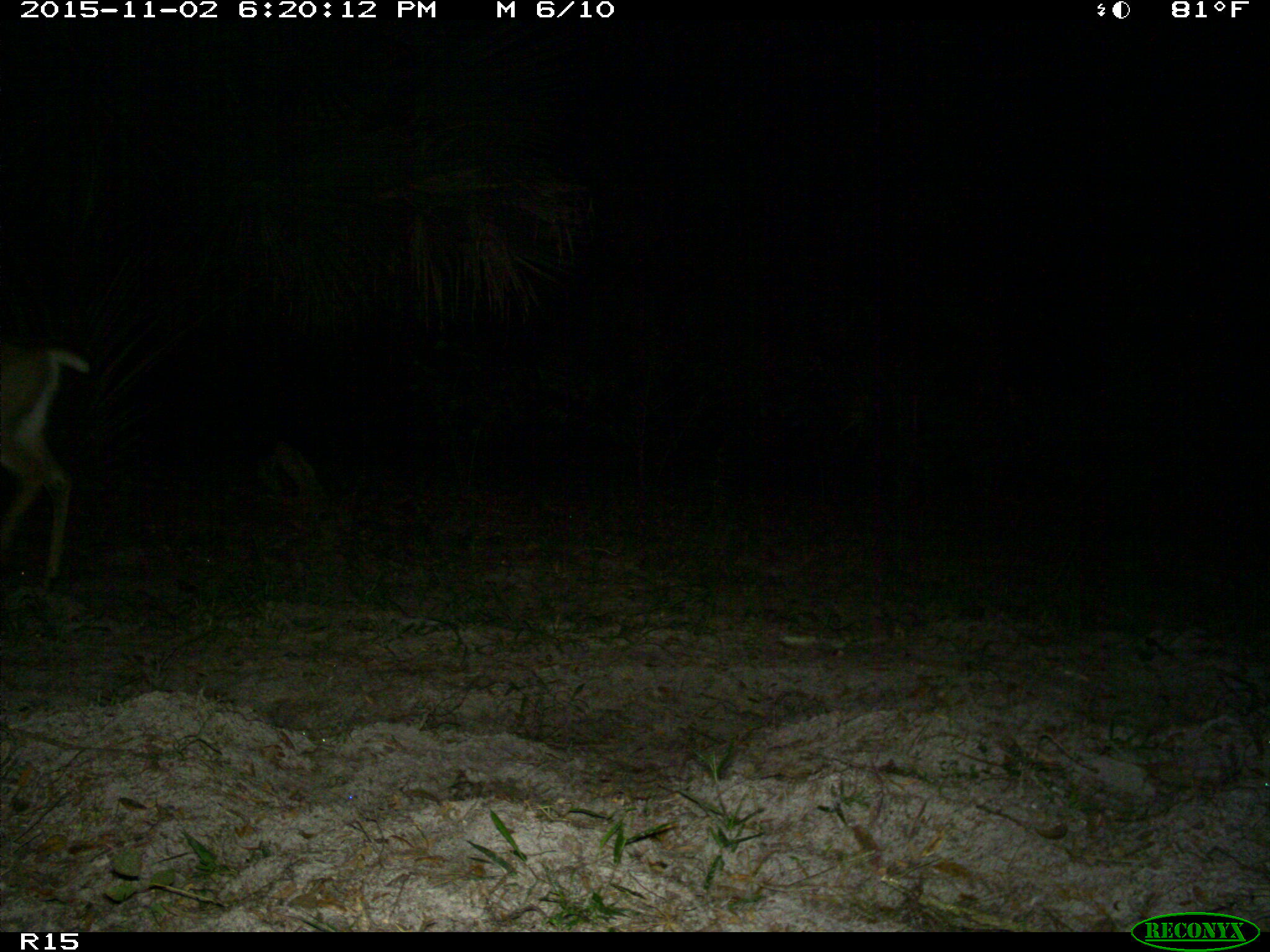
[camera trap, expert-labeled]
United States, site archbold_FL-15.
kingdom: Animalia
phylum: Chordata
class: Mammalia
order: Artiodactyla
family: Cervidae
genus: Odocoileus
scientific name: Odocoileus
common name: deer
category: unidentified deer